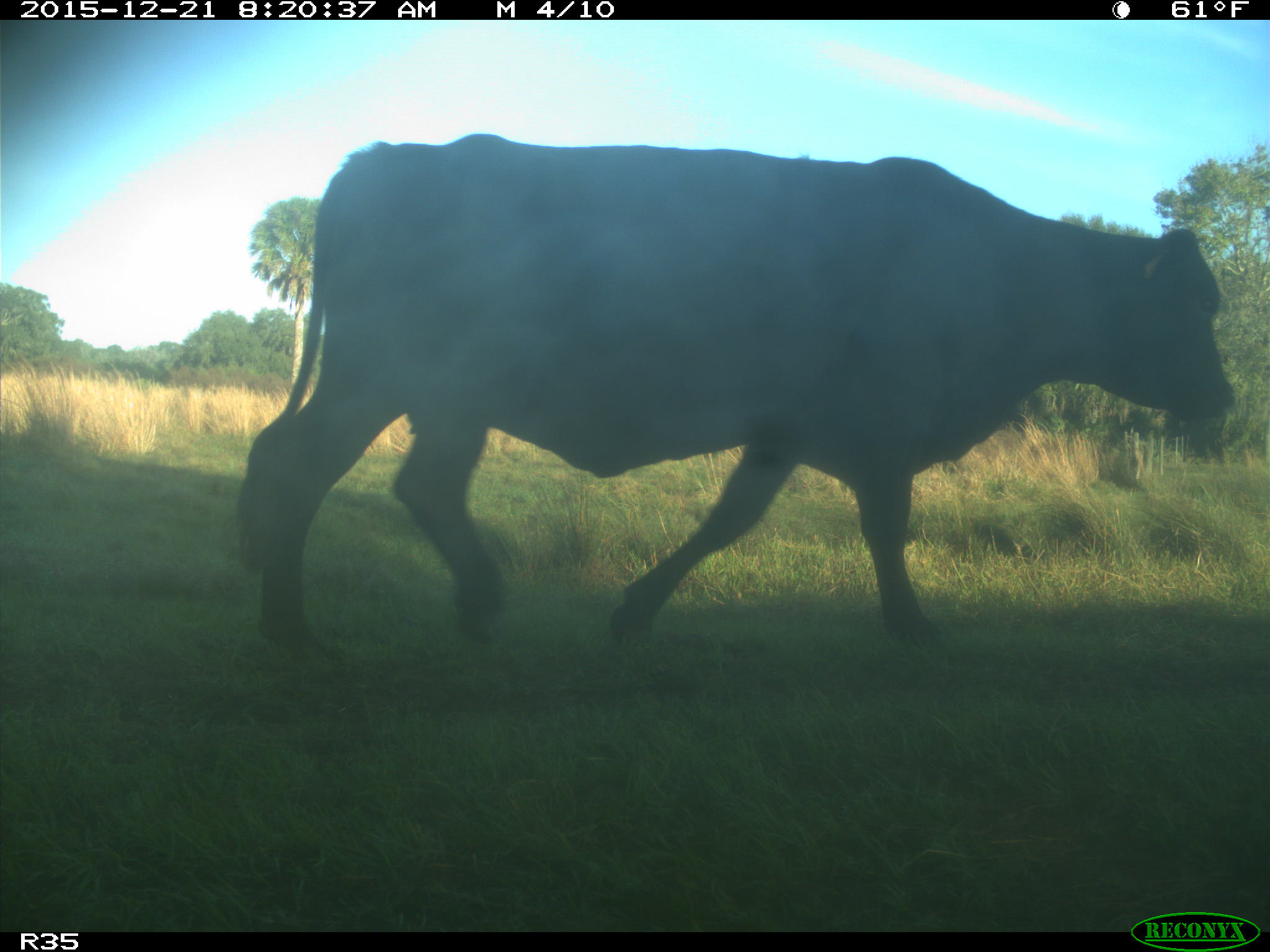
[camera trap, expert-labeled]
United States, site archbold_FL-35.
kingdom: Animalia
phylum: Chordata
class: Mammalia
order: Artiodactyla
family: Bovidae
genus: Bos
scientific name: Bos taurus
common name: domestic cow